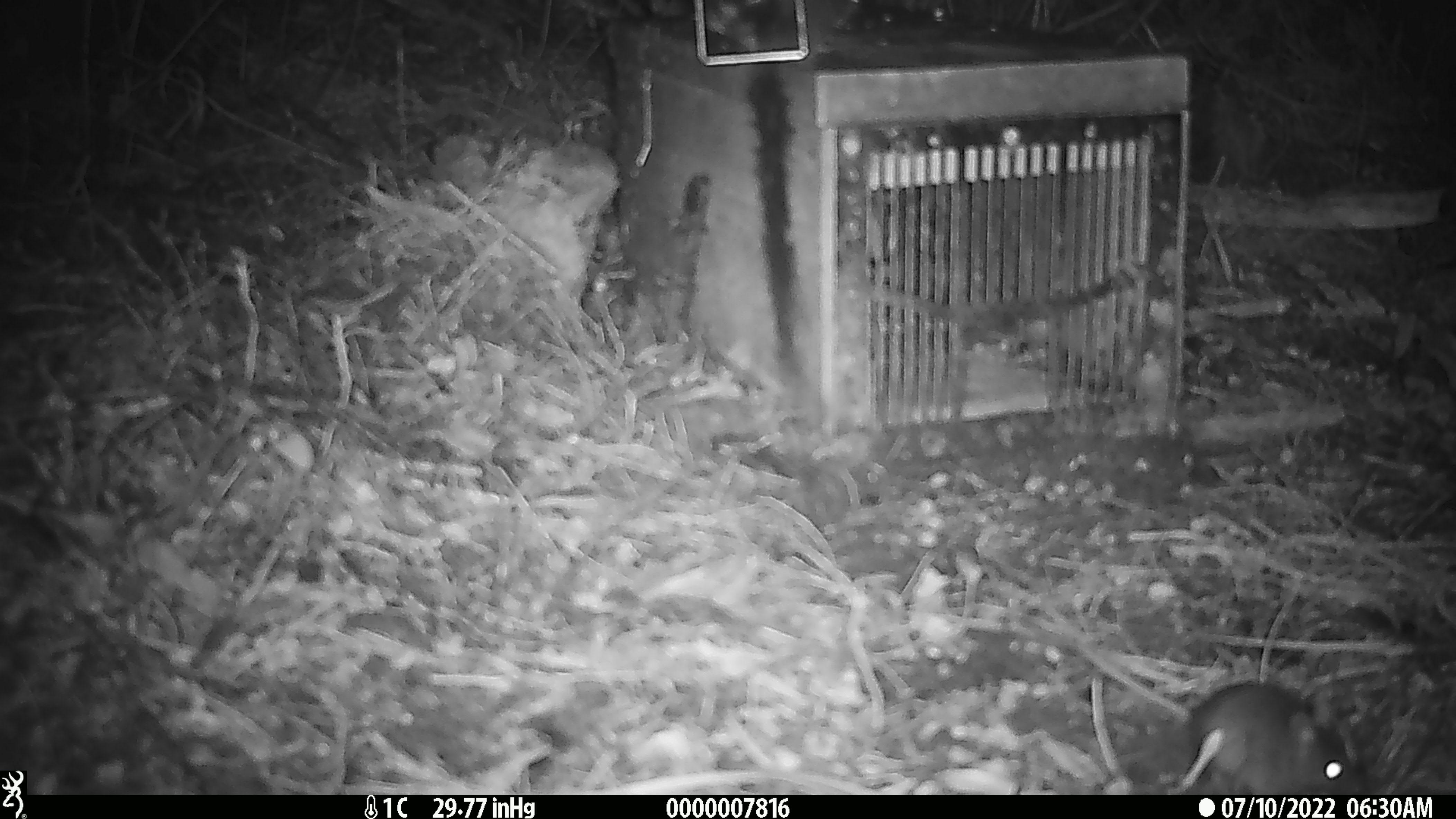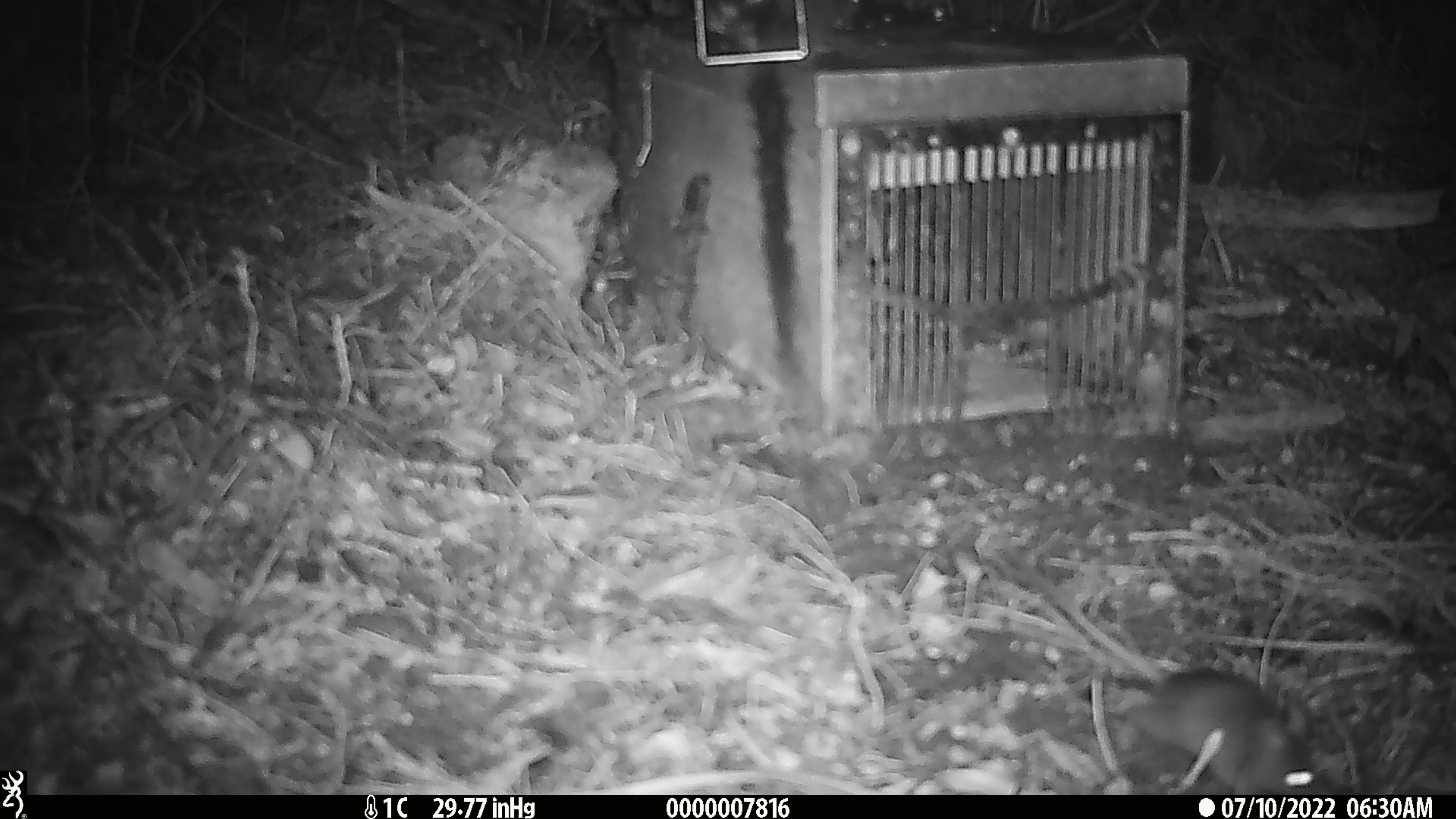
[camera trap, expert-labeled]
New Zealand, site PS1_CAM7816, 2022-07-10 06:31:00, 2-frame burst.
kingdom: Animalia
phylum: Chordata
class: Mammalia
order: Rodentia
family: Muridae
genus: Mus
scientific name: Mus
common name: mouse